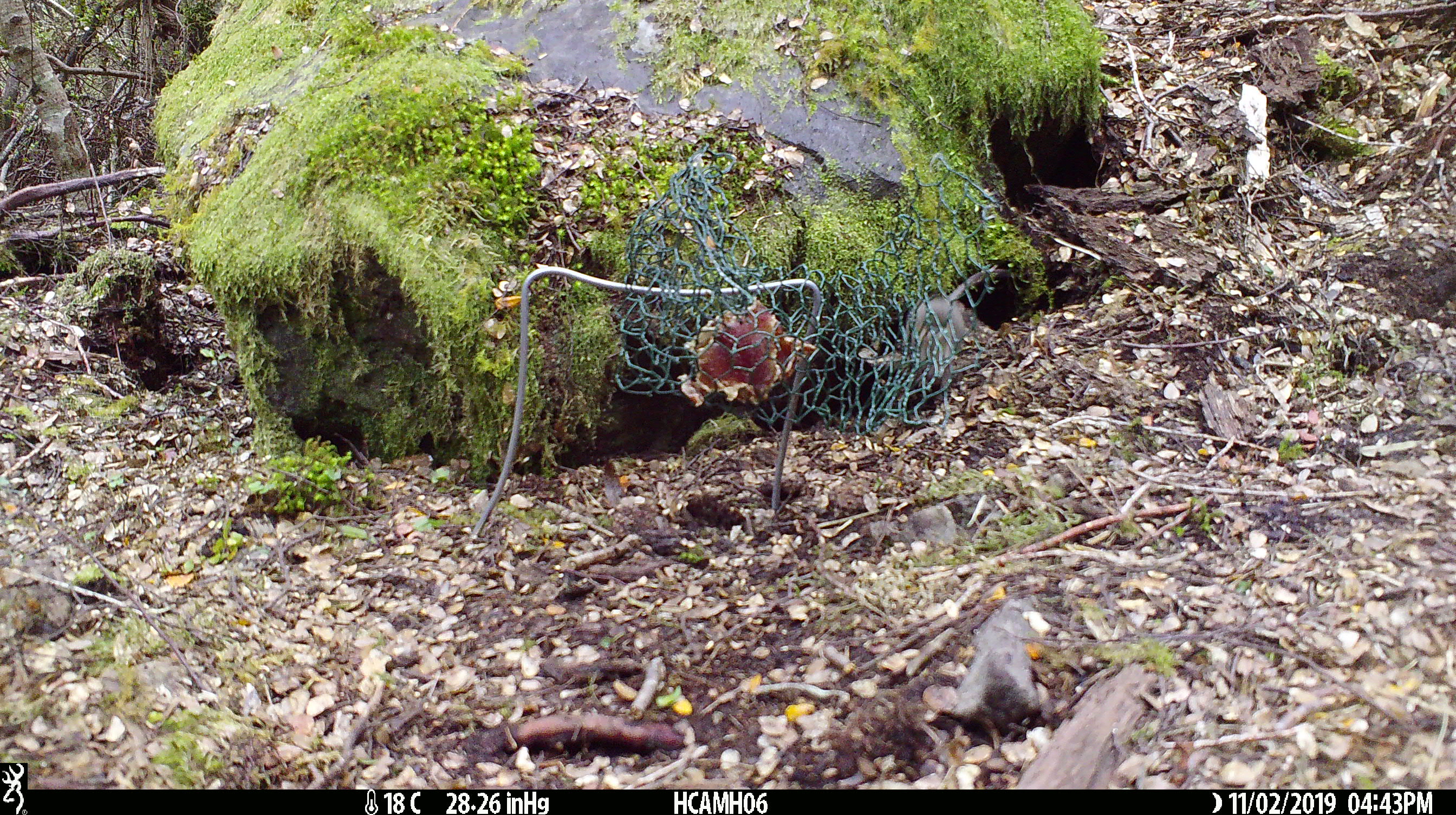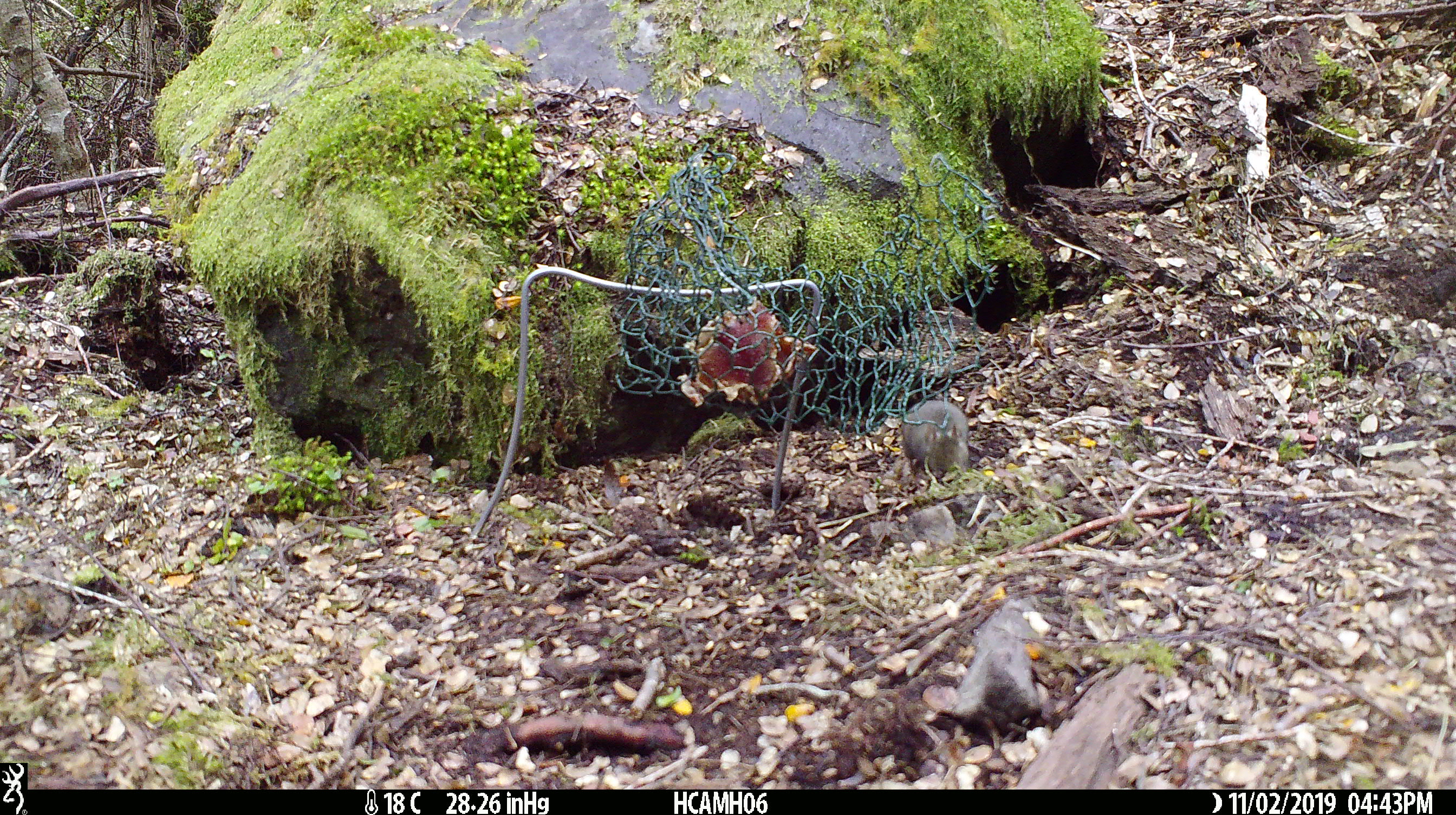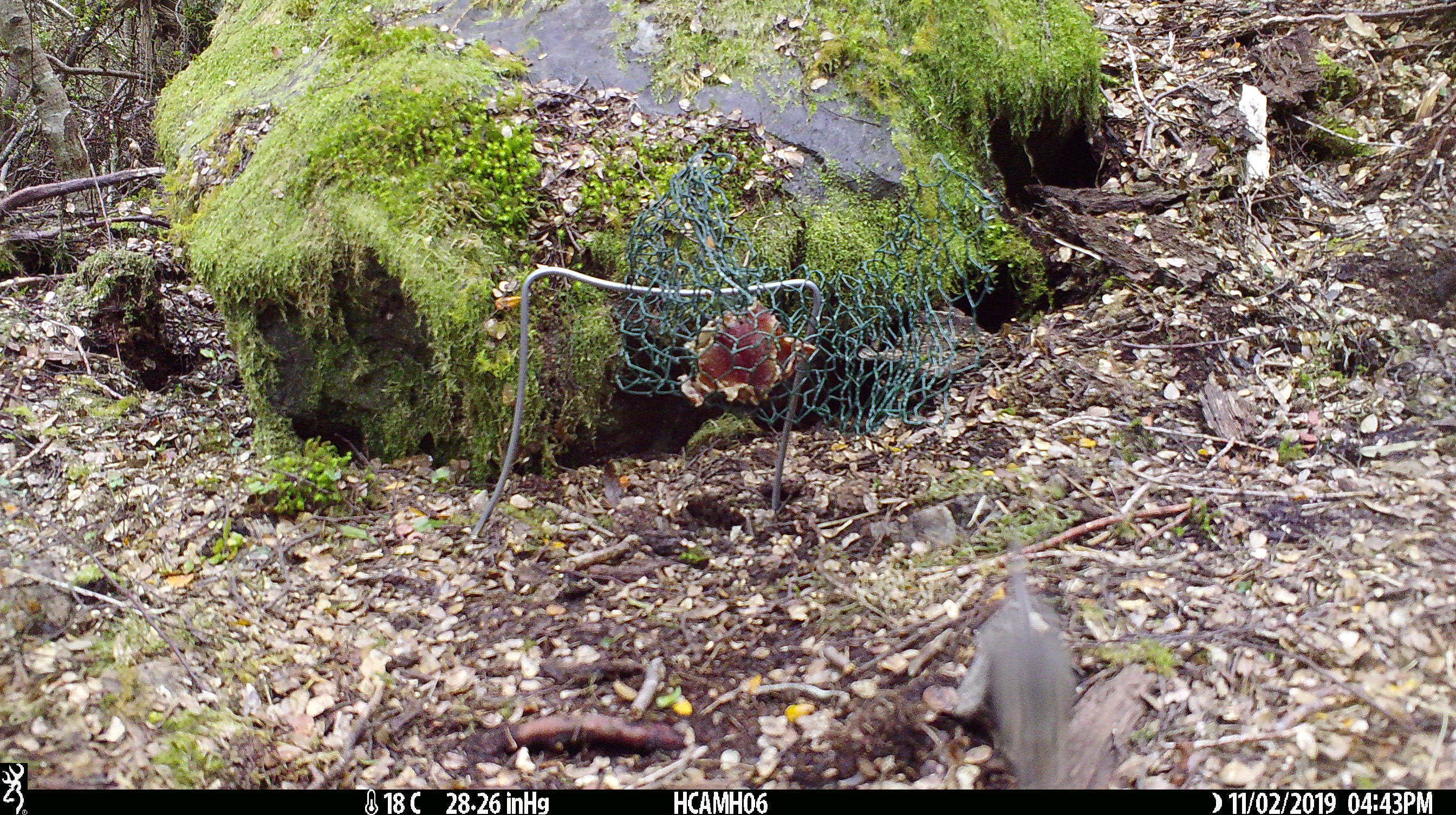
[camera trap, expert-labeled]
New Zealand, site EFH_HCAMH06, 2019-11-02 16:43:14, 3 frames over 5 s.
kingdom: Animalia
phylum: Chordata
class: Mammalia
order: Rodentia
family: Muridae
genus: Mus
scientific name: Mus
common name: mouse